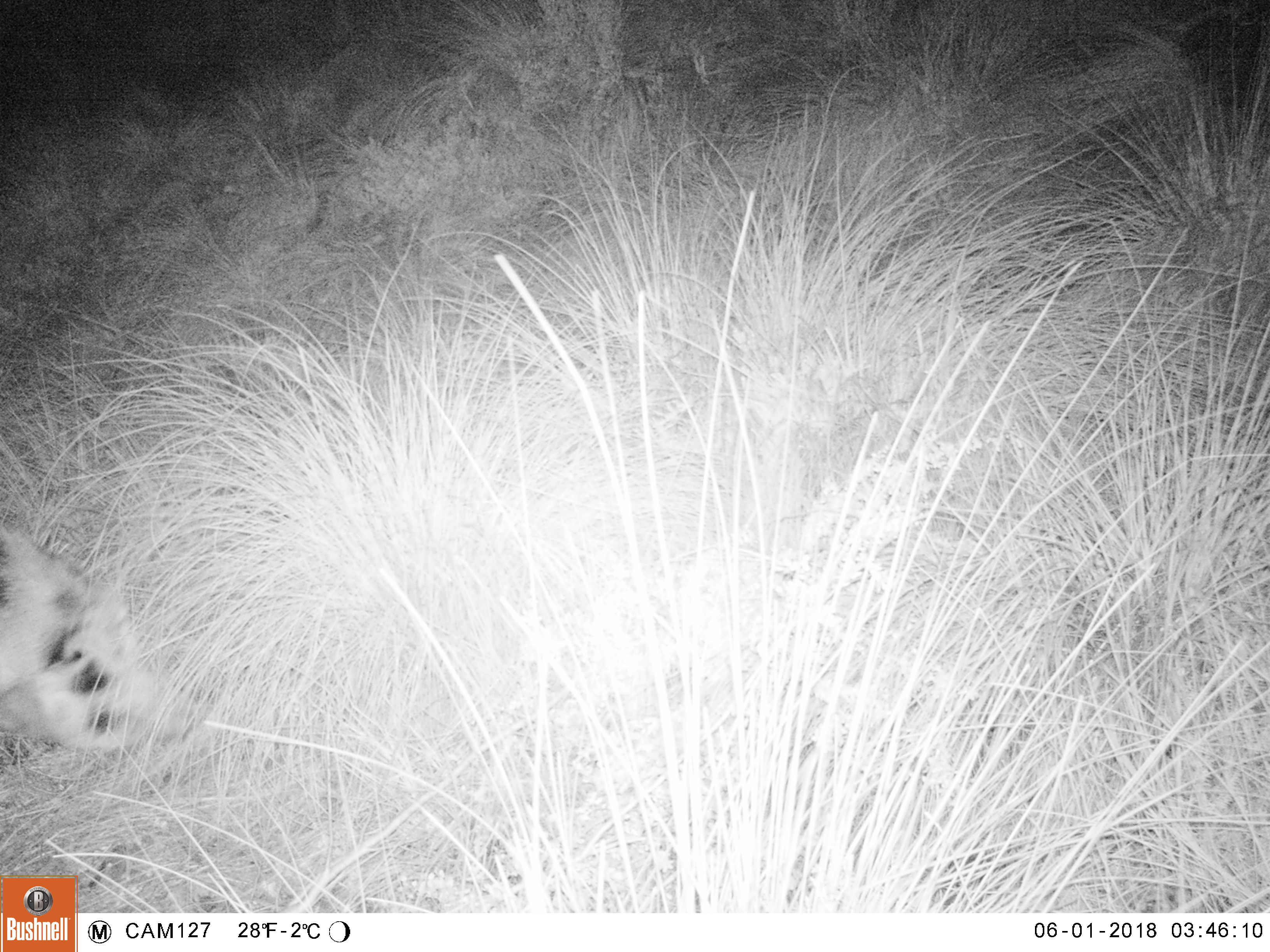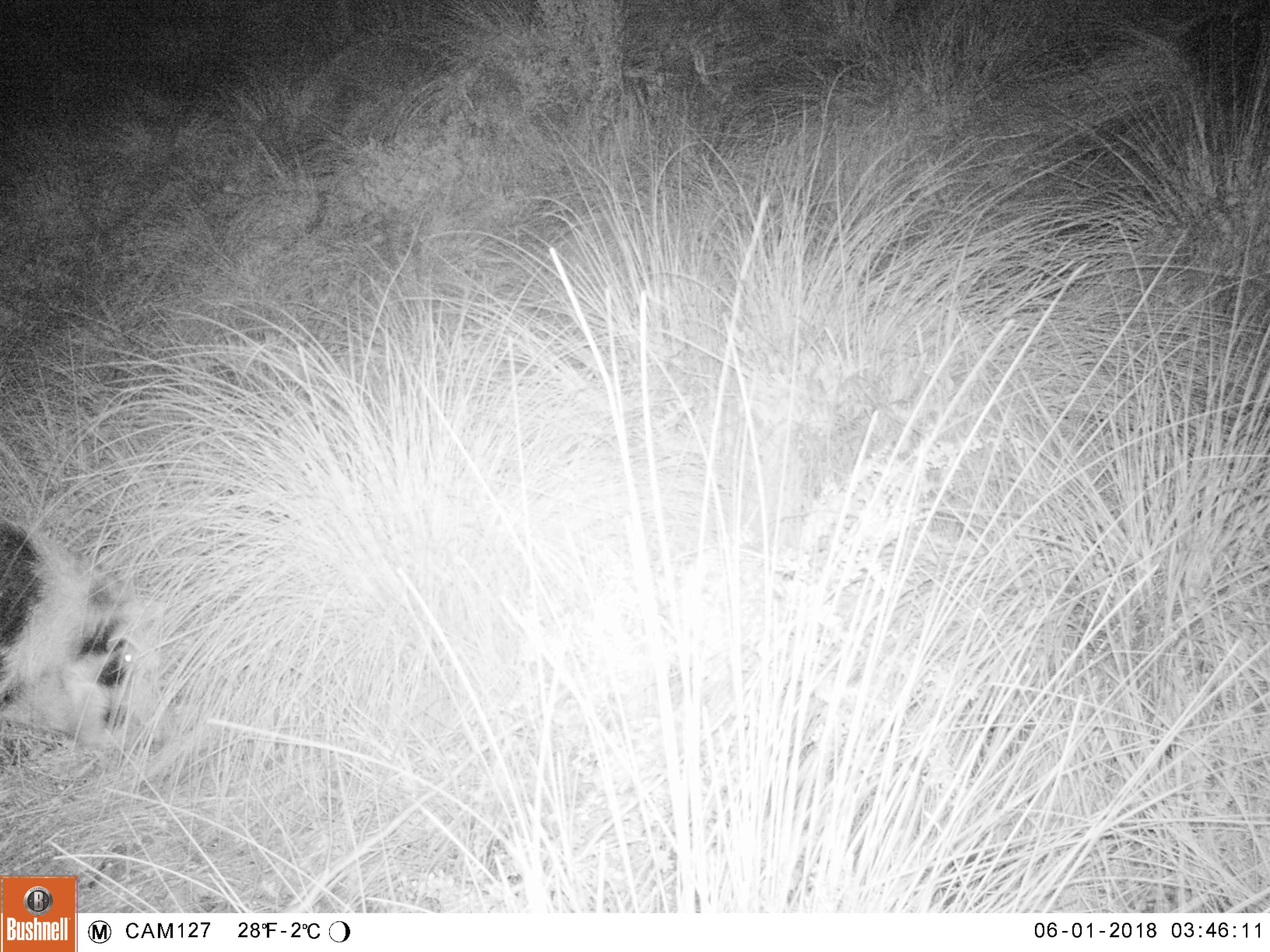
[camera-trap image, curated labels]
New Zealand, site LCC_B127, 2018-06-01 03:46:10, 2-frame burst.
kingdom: Animalia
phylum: Chordata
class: Mammalia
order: Artiodactyla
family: Suidae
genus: Sus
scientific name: Sus scrofa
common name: pig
Pig (Sus scrofa).